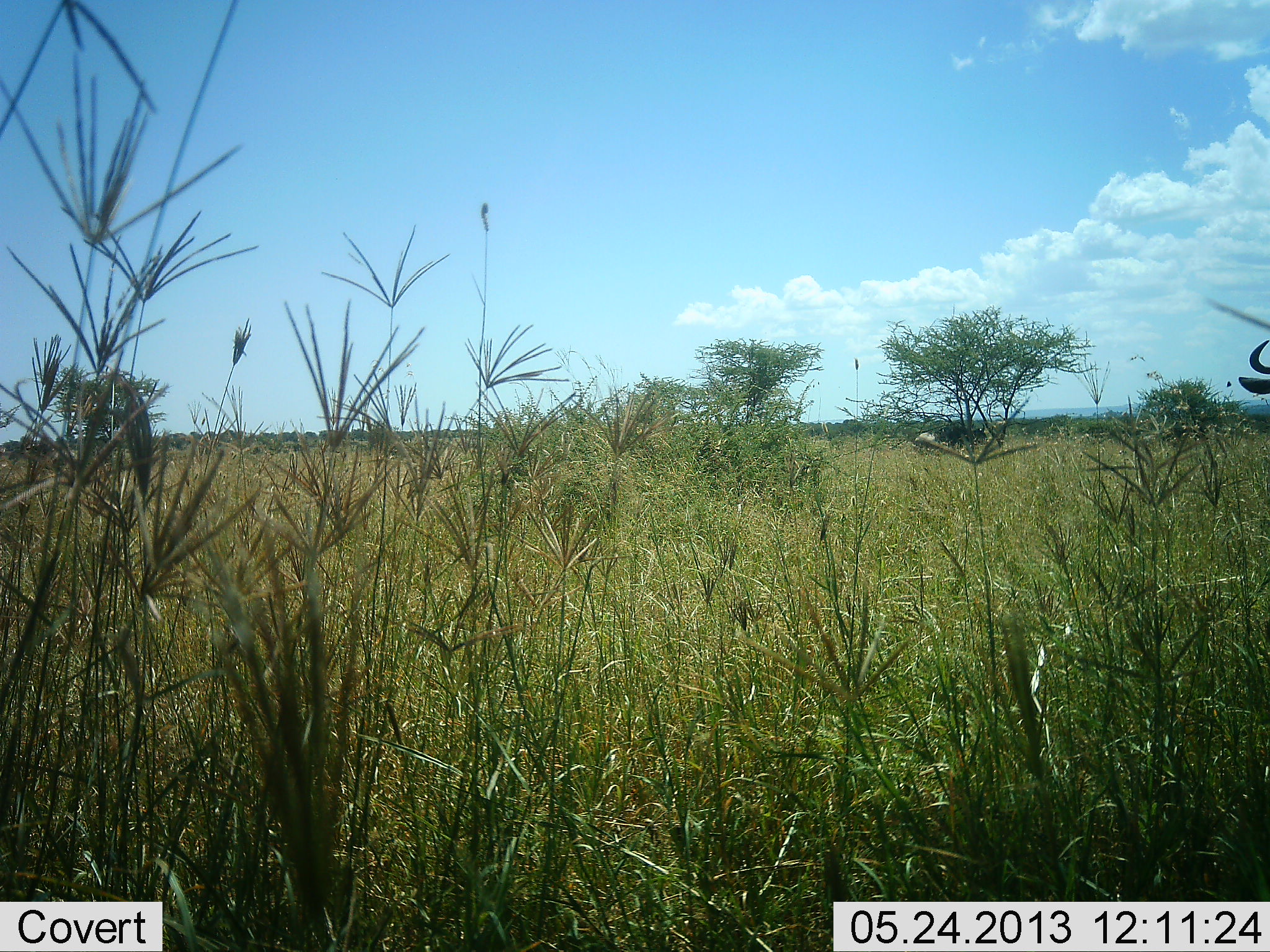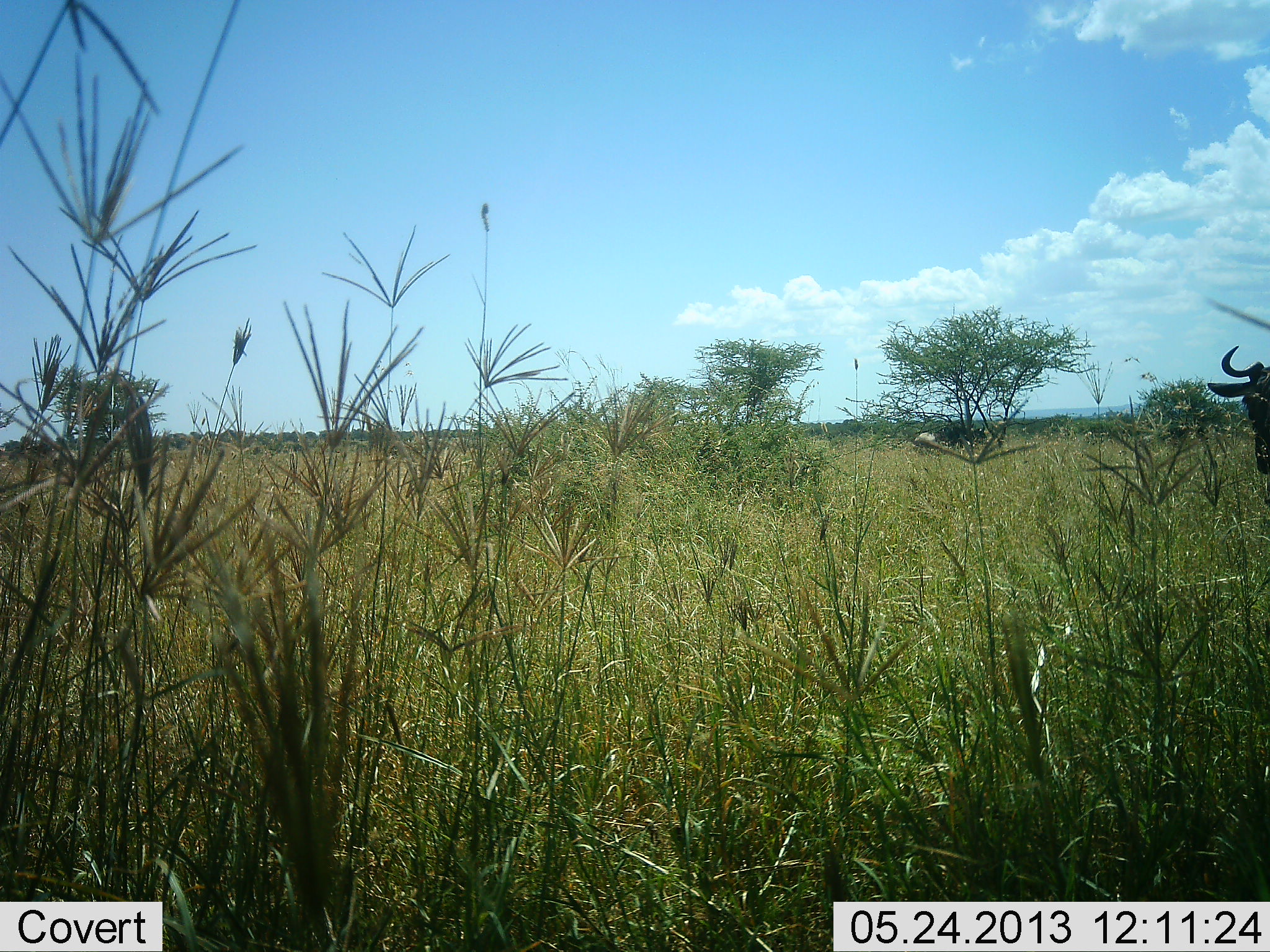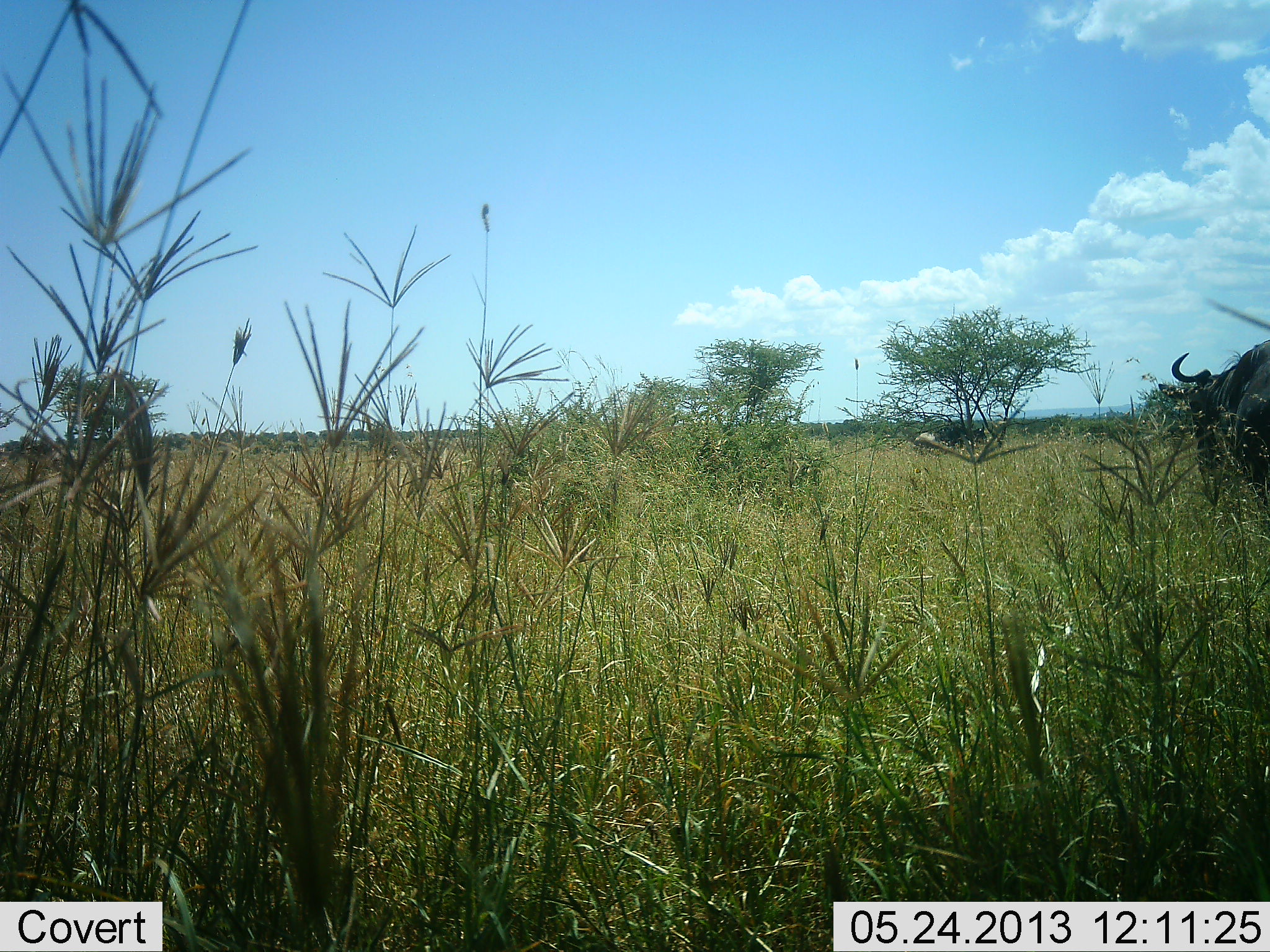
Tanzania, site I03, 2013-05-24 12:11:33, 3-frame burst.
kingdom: Animalia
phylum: Chordata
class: Mammalia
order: Artiodactyla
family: Bovidae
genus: Connochaetes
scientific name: Connochaetes taurinus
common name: blue wildebeest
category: wildebeest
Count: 1.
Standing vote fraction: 0%.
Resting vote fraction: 0%.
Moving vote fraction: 100%.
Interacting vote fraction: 0%.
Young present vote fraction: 0%.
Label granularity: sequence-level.